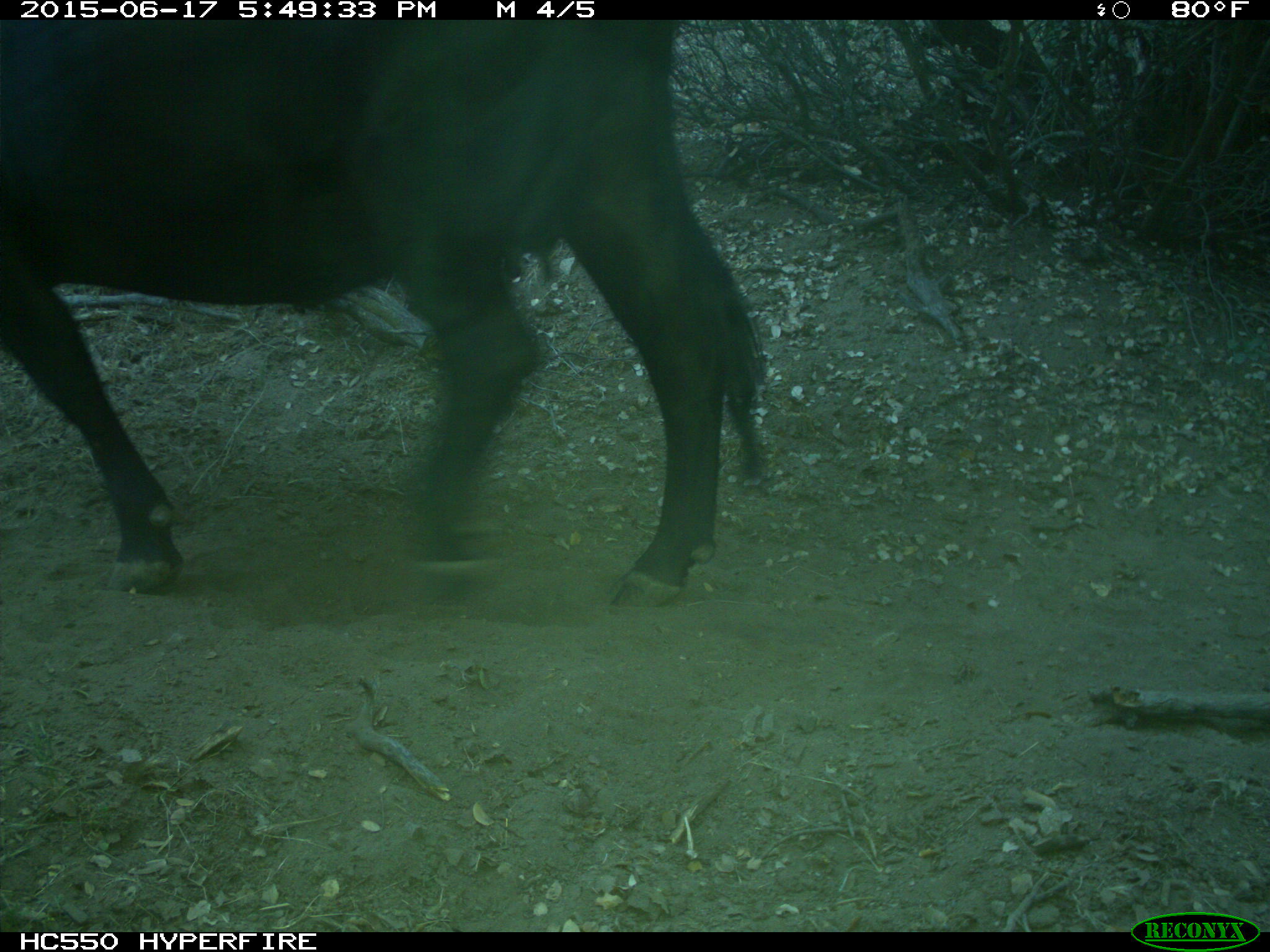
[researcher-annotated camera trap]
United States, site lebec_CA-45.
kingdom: Animalia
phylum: Chordata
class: Mammalia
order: Artiodactyla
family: Bovidae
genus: Bos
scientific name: Bos taurus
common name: domestic cow